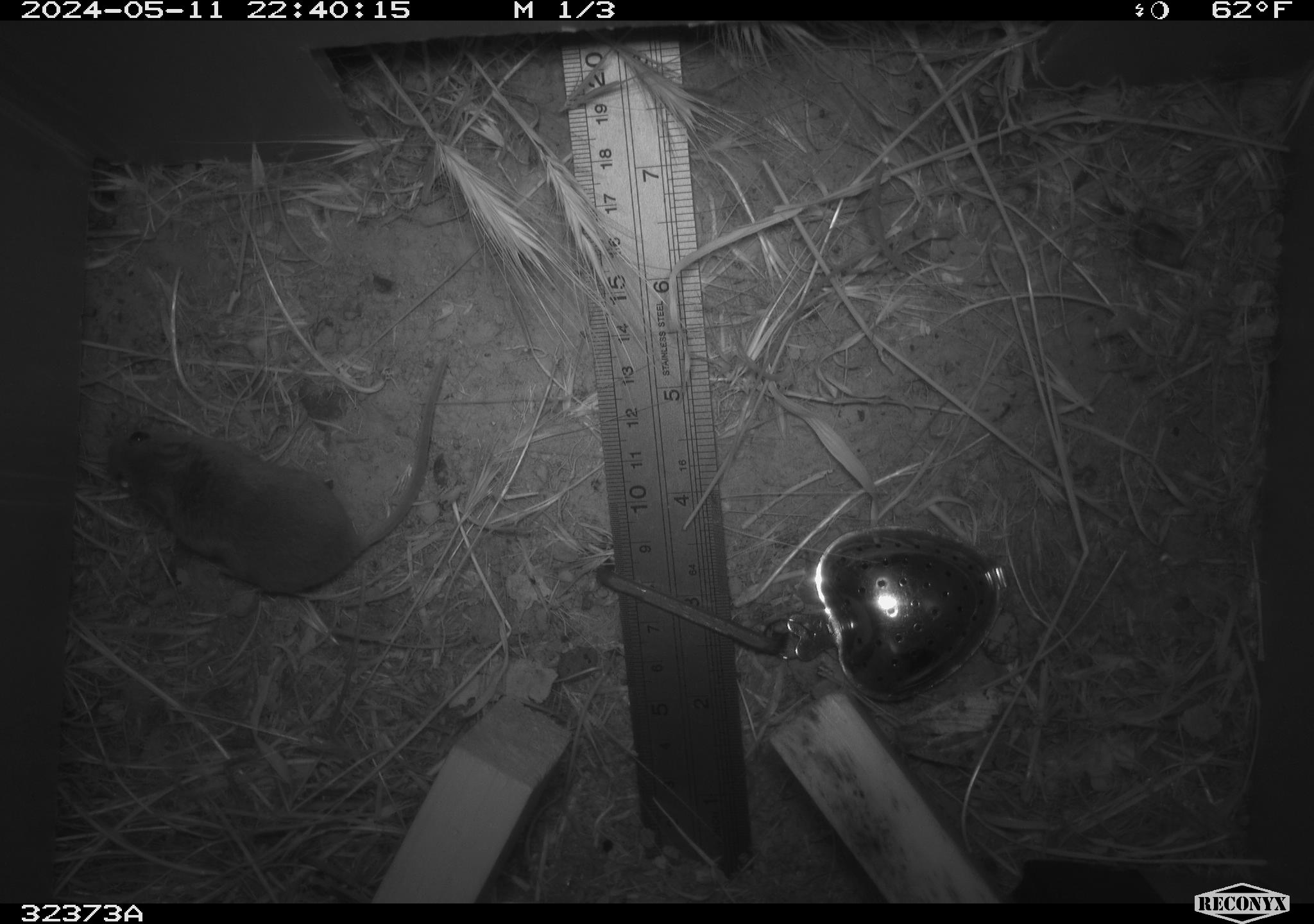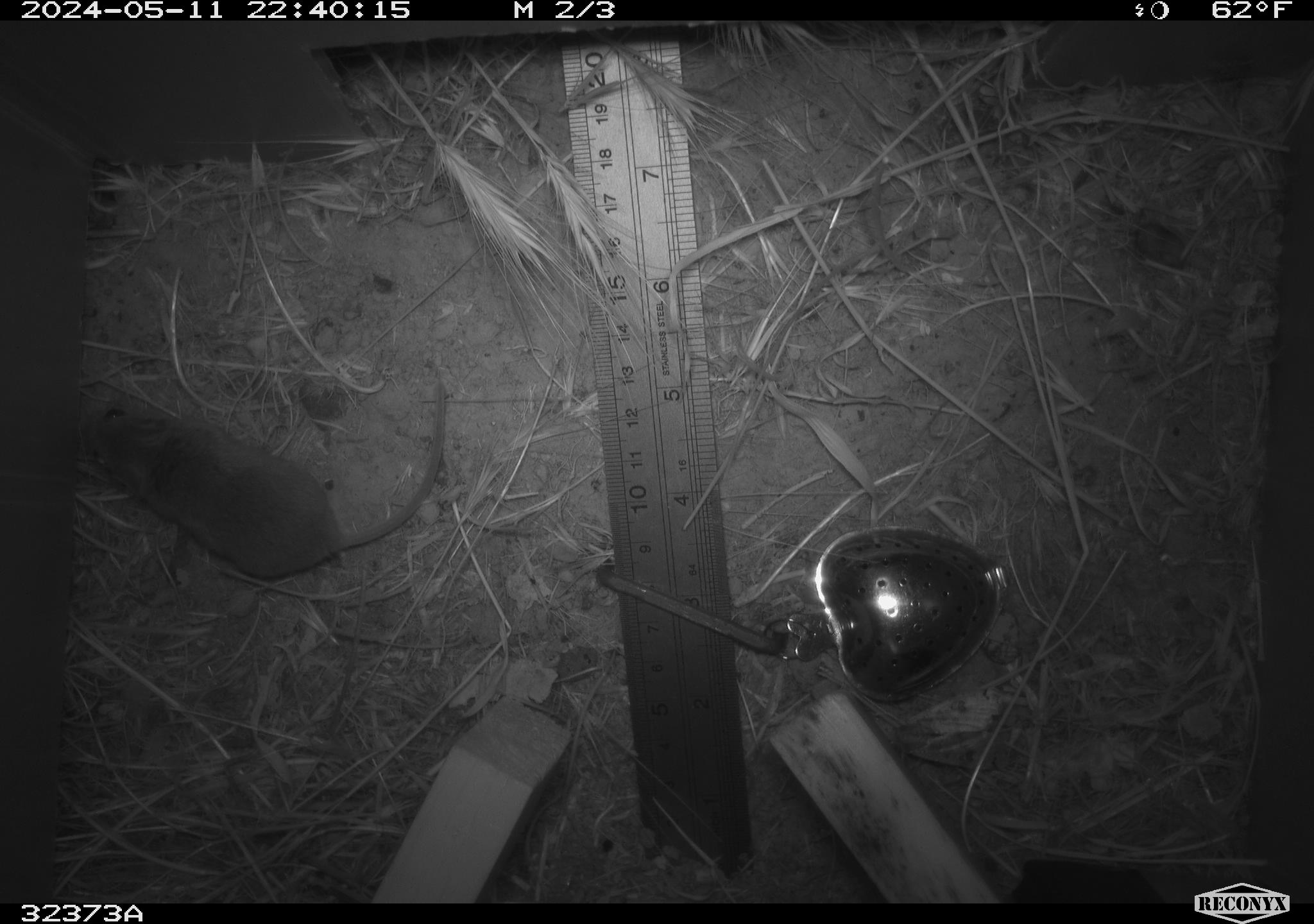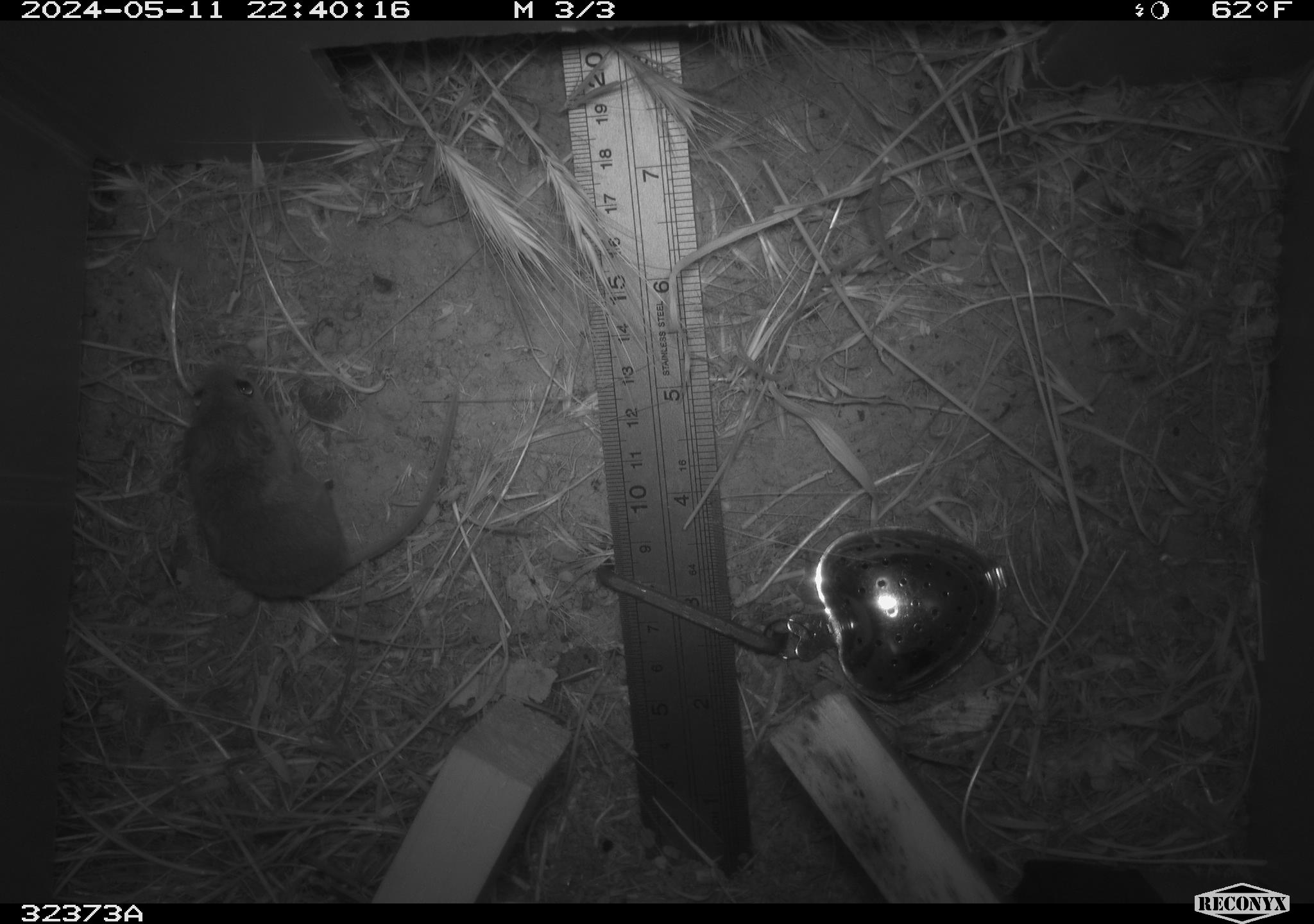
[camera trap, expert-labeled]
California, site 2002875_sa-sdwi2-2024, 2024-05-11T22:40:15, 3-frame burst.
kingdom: Animalia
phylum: Chordata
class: Mammalia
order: Rodentia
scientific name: Rodentia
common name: mouse species